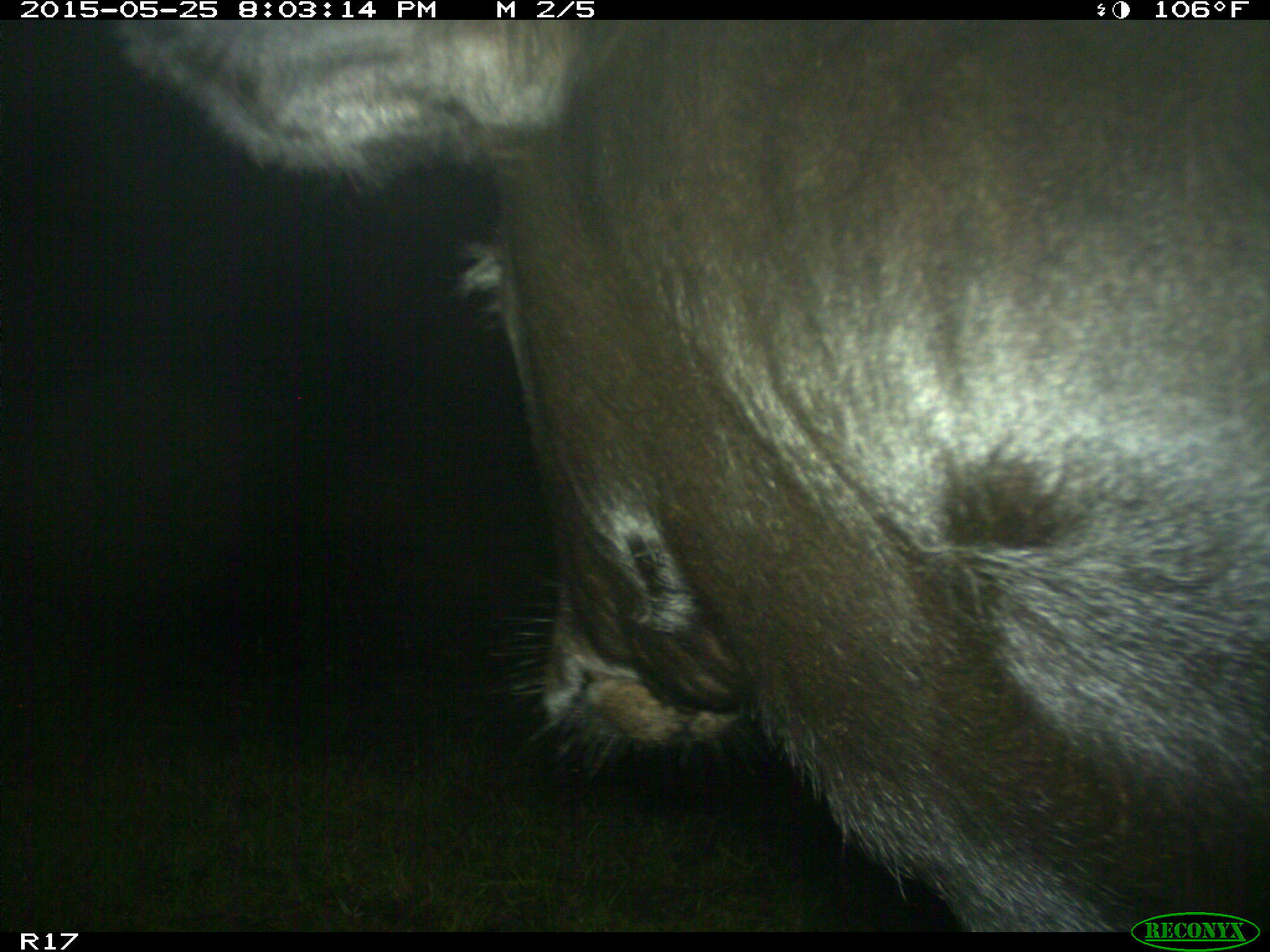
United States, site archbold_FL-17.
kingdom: Animalia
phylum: Chordata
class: Mammalia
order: Artiodactyla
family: Bovidae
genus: Bos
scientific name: Bos taurus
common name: domestic cow